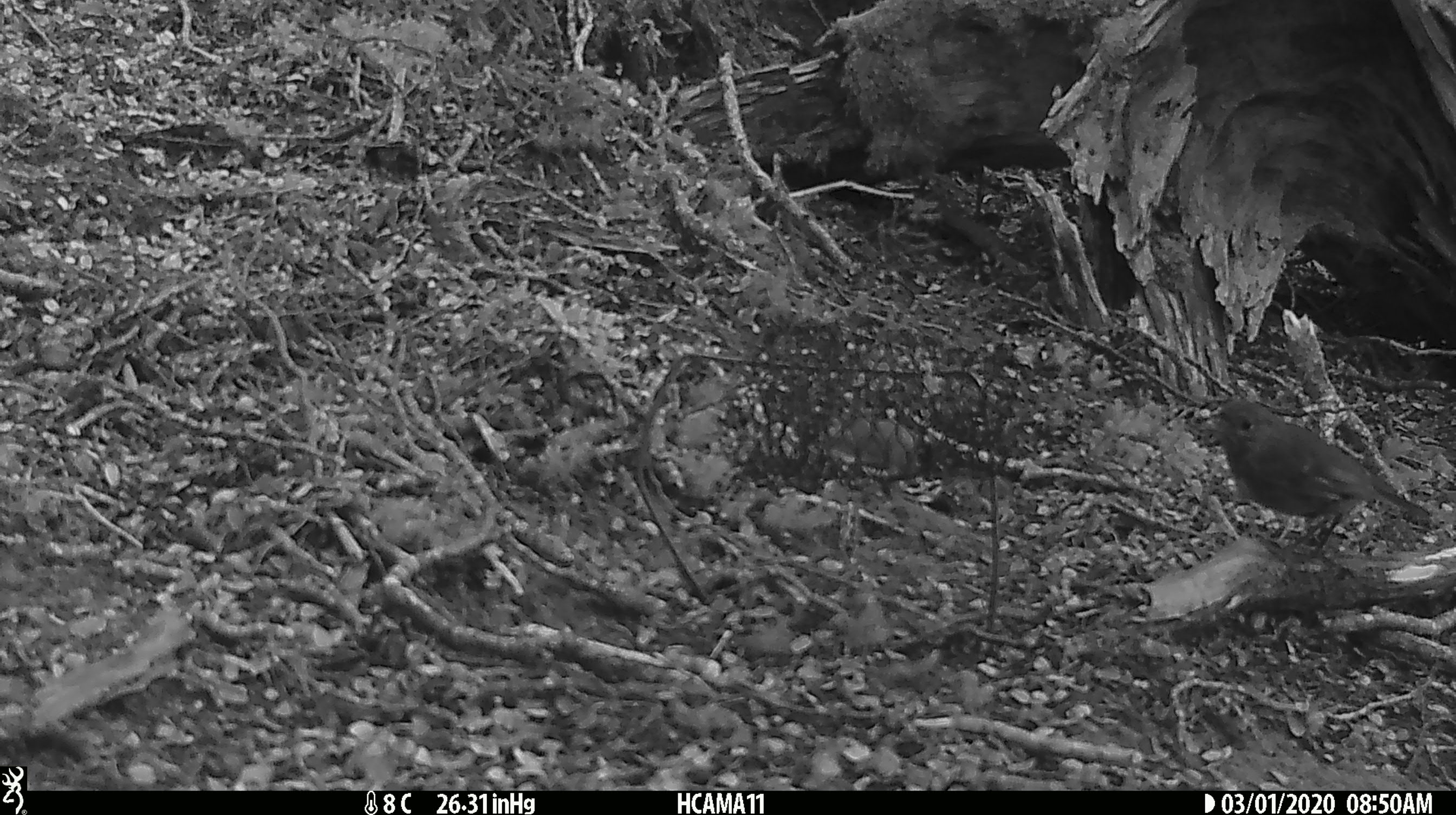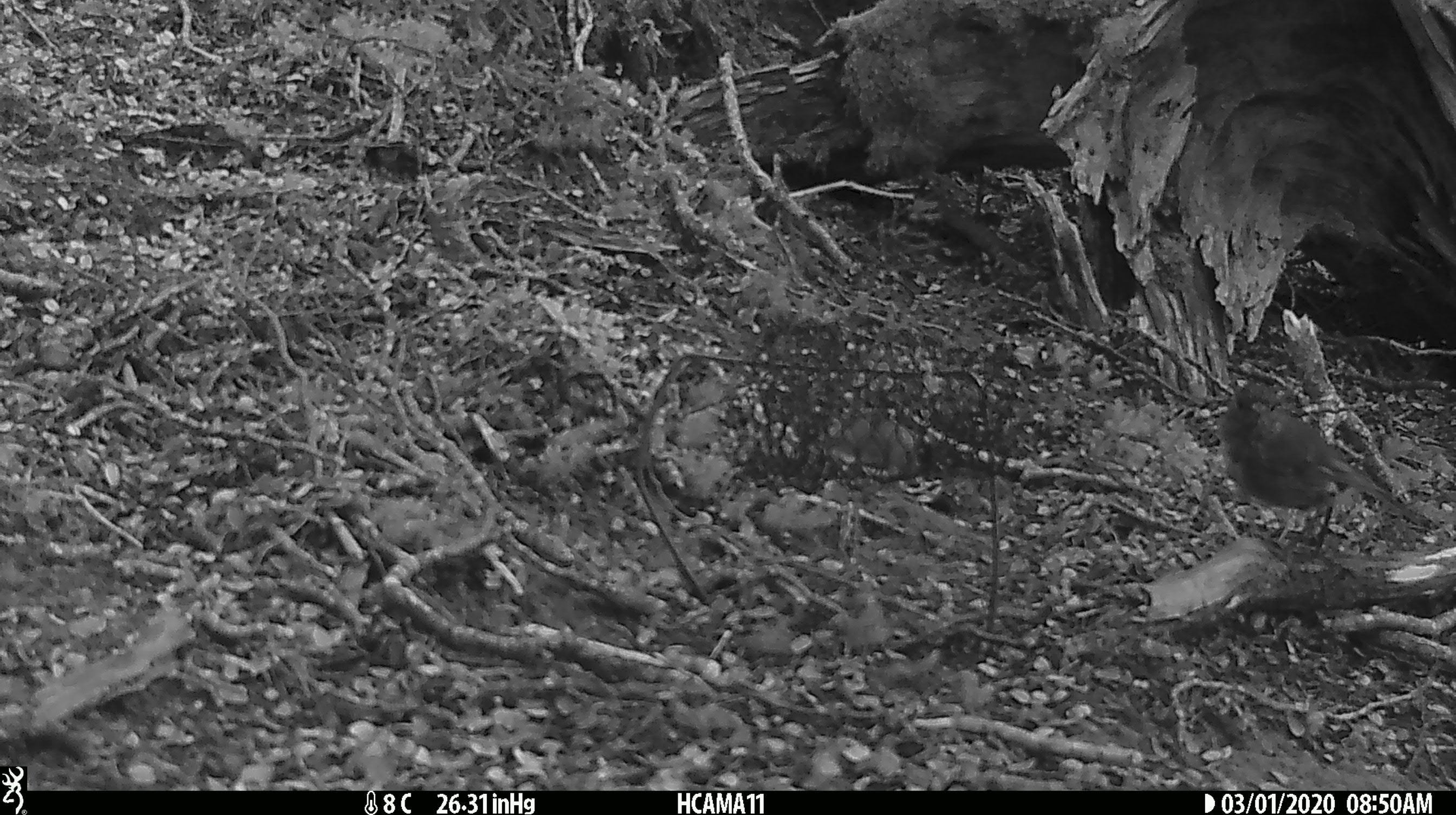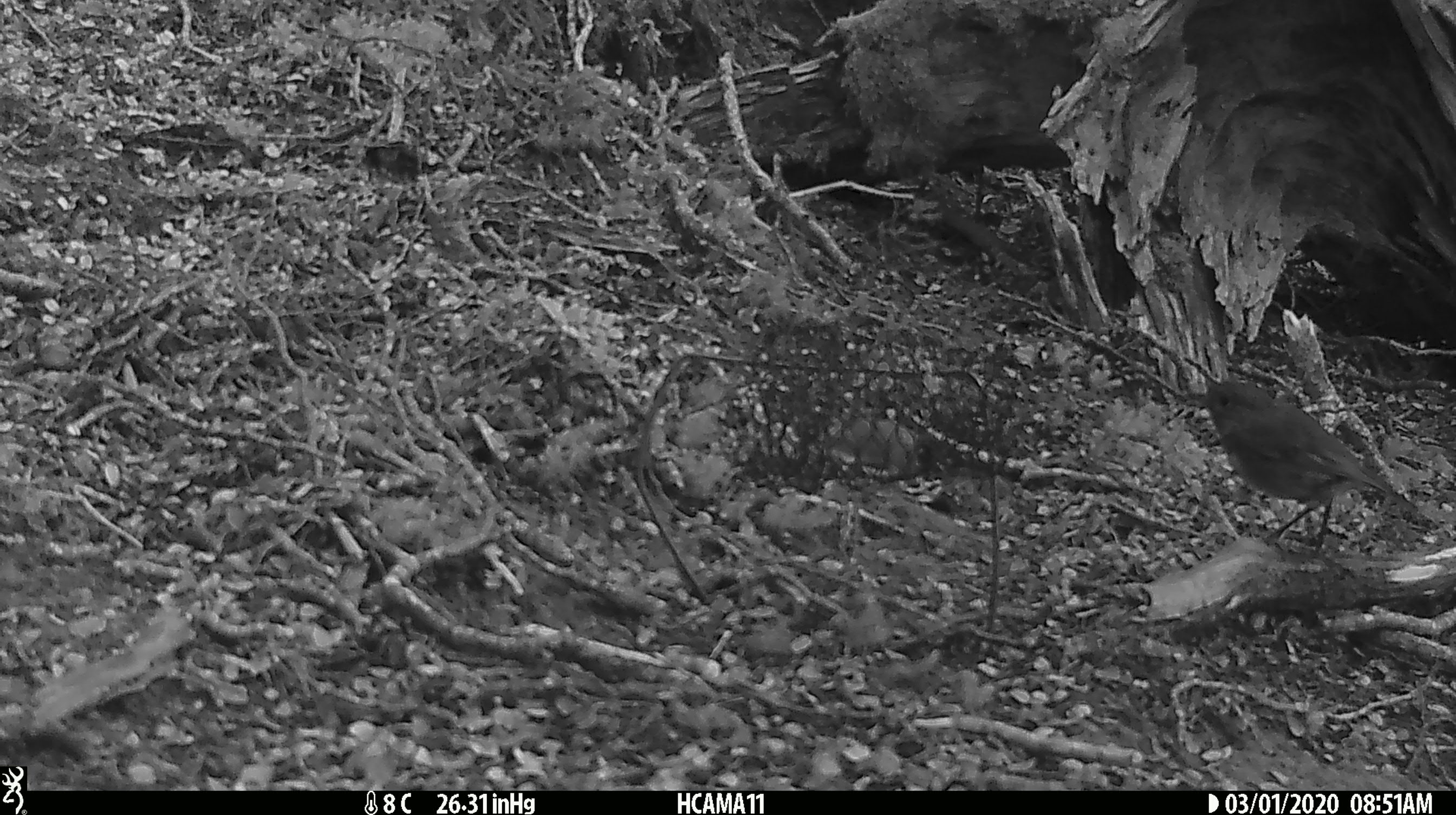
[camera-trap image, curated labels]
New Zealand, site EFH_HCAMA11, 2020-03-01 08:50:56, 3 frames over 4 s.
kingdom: Animalia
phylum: Chordata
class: Aves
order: Passeriformes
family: Petroicidae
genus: Petroica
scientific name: Petroica australis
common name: new zealand robin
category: robin